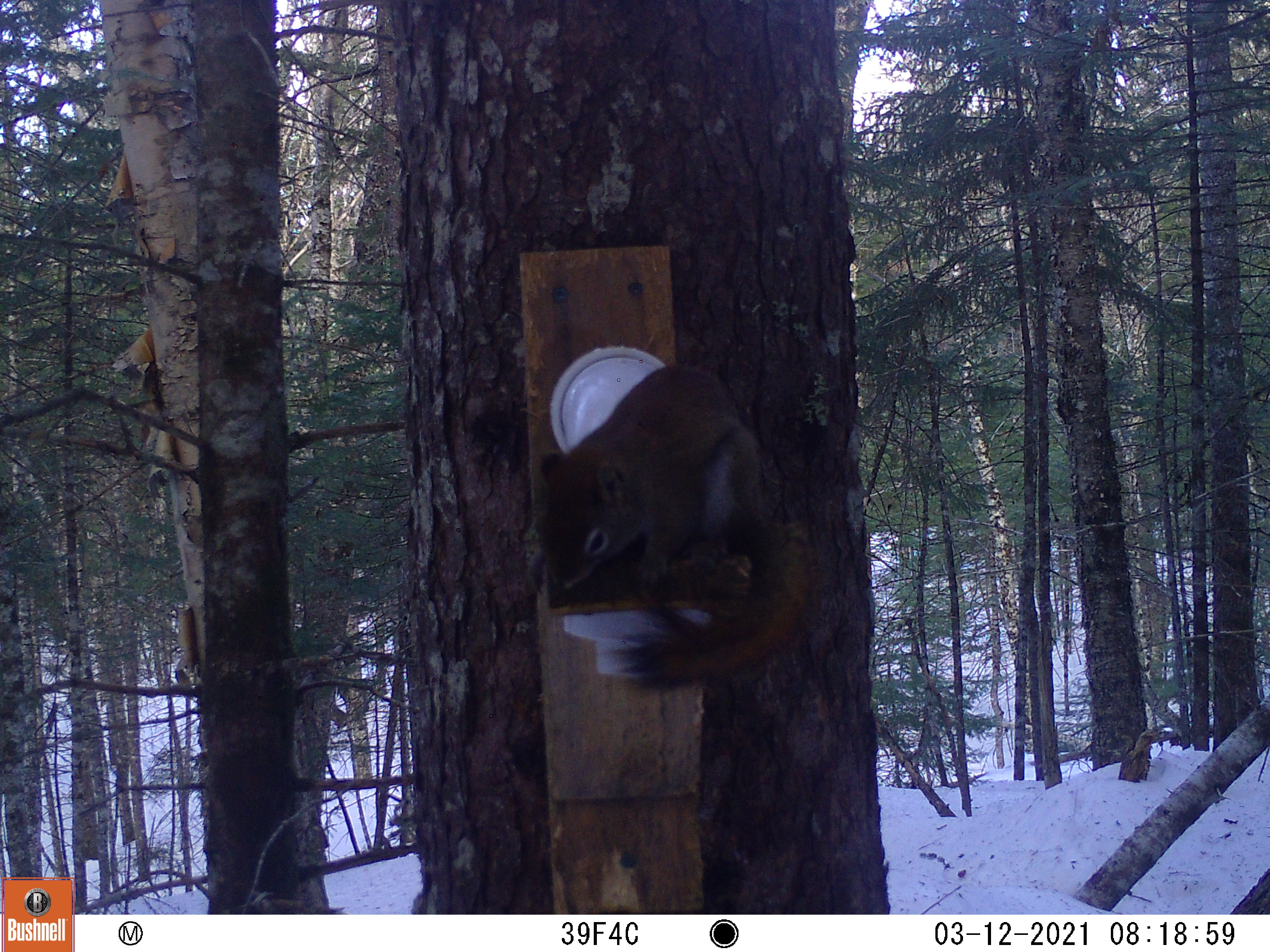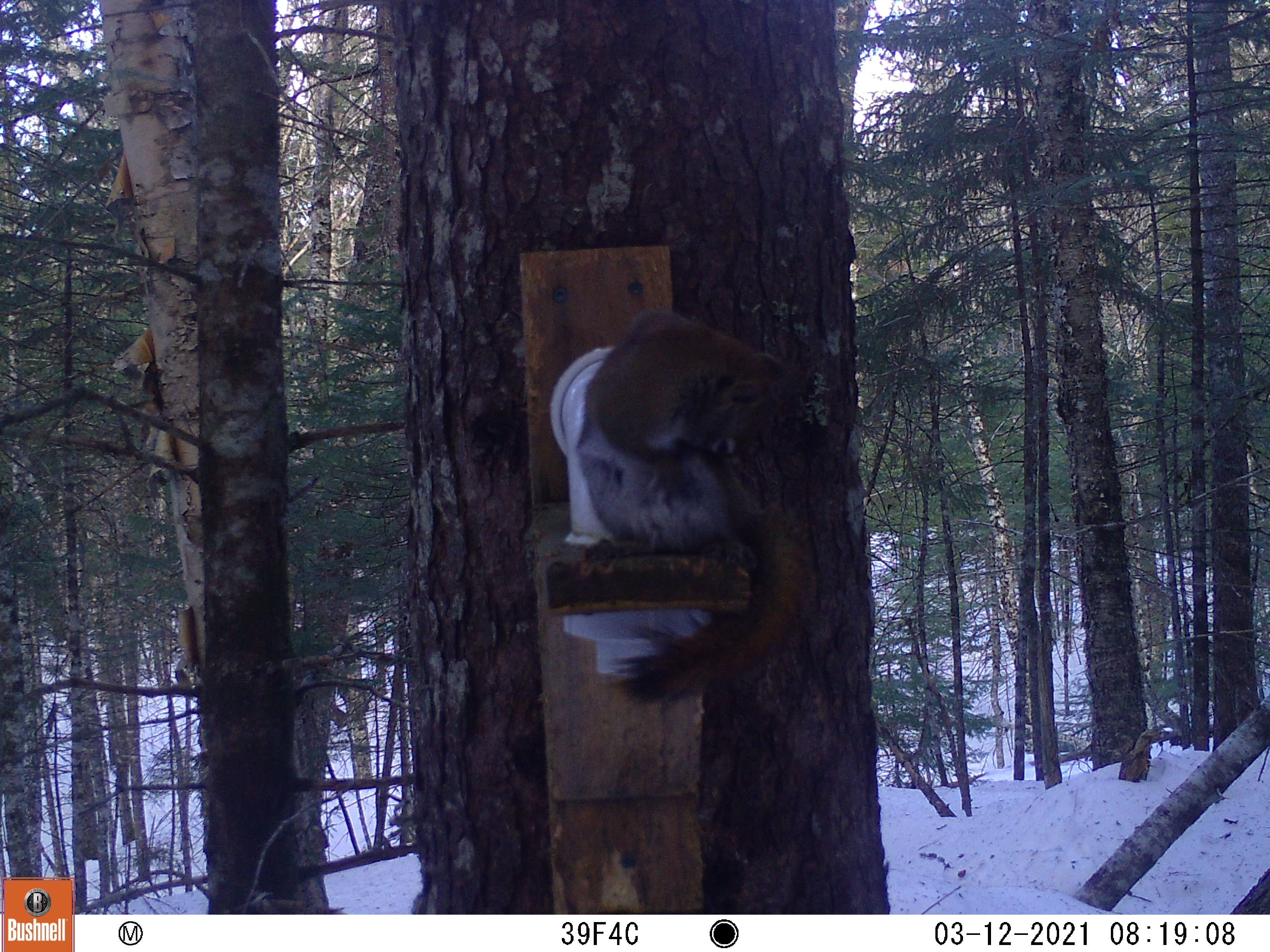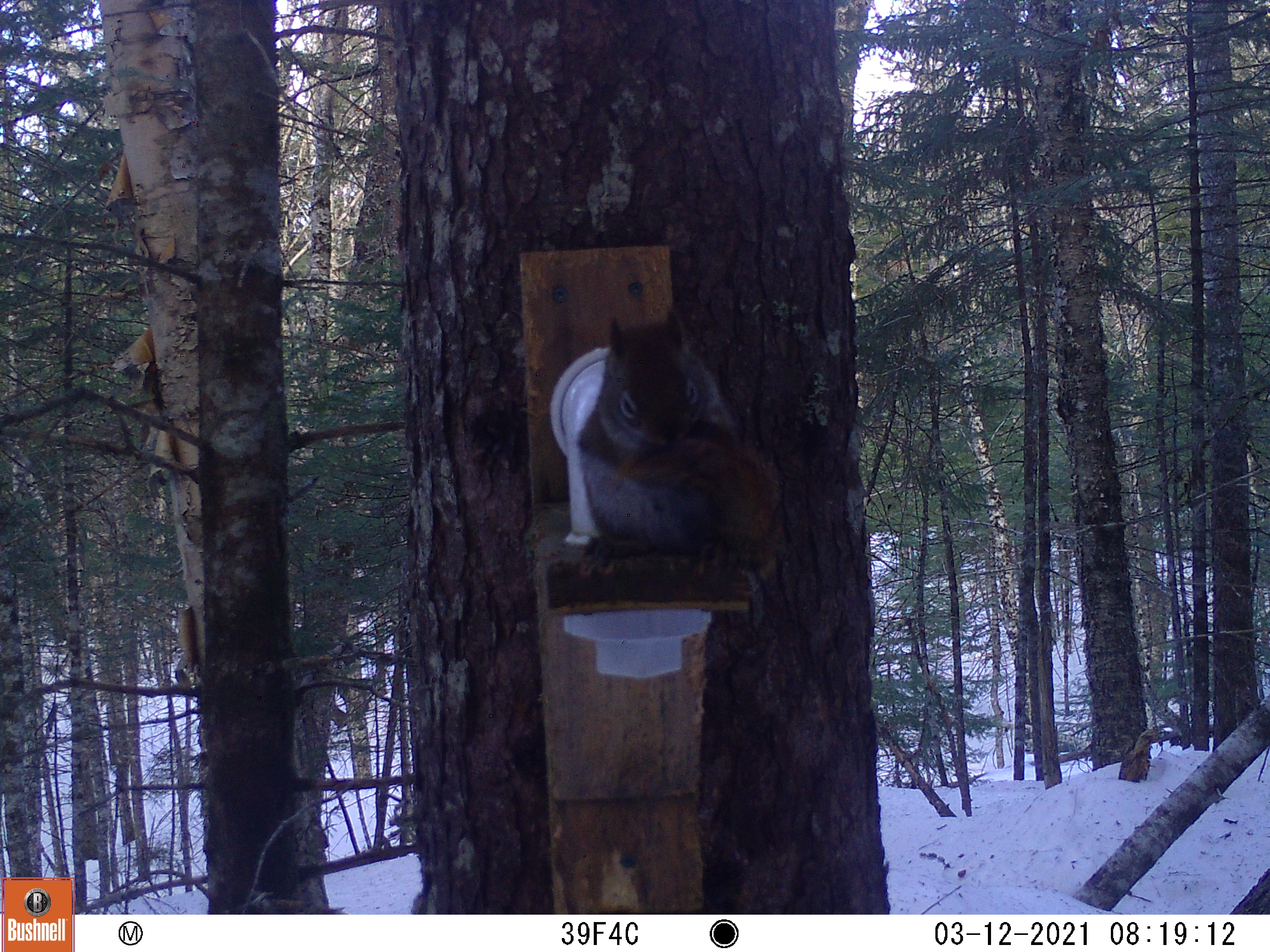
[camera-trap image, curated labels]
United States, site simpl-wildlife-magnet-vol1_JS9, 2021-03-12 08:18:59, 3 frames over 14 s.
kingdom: Animalia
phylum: Chordata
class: Mammalia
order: Rodentia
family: Sciuridae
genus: Tamiasciurus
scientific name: Tamiasciurus hudsonicus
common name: red squirrel